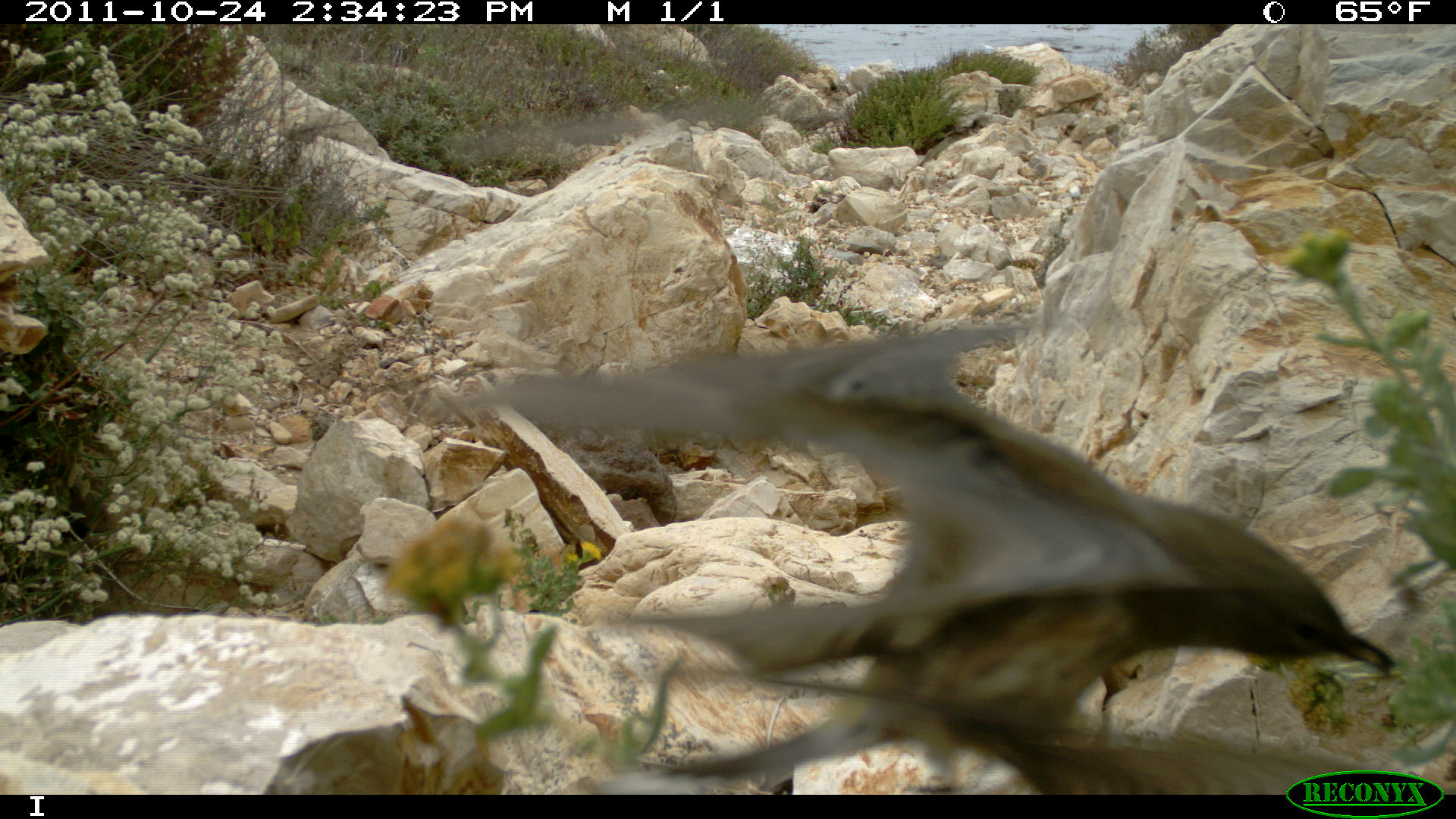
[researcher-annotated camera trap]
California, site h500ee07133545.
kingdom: Animalia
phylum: Chordata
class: Aves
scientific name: Aves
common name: bird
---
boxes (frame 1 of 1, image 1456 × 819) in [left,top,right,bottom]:
bird: [434,323,1395,792]